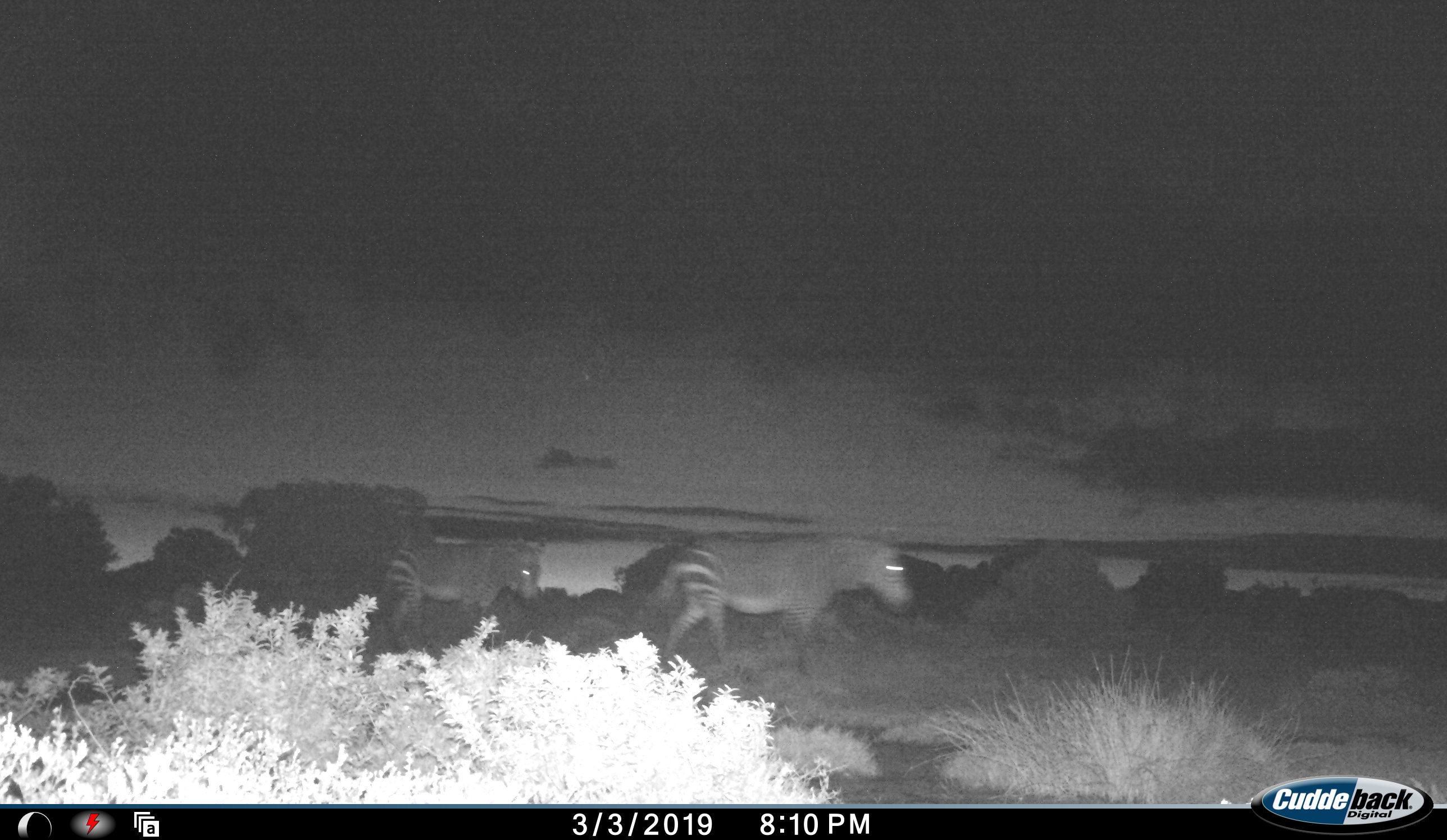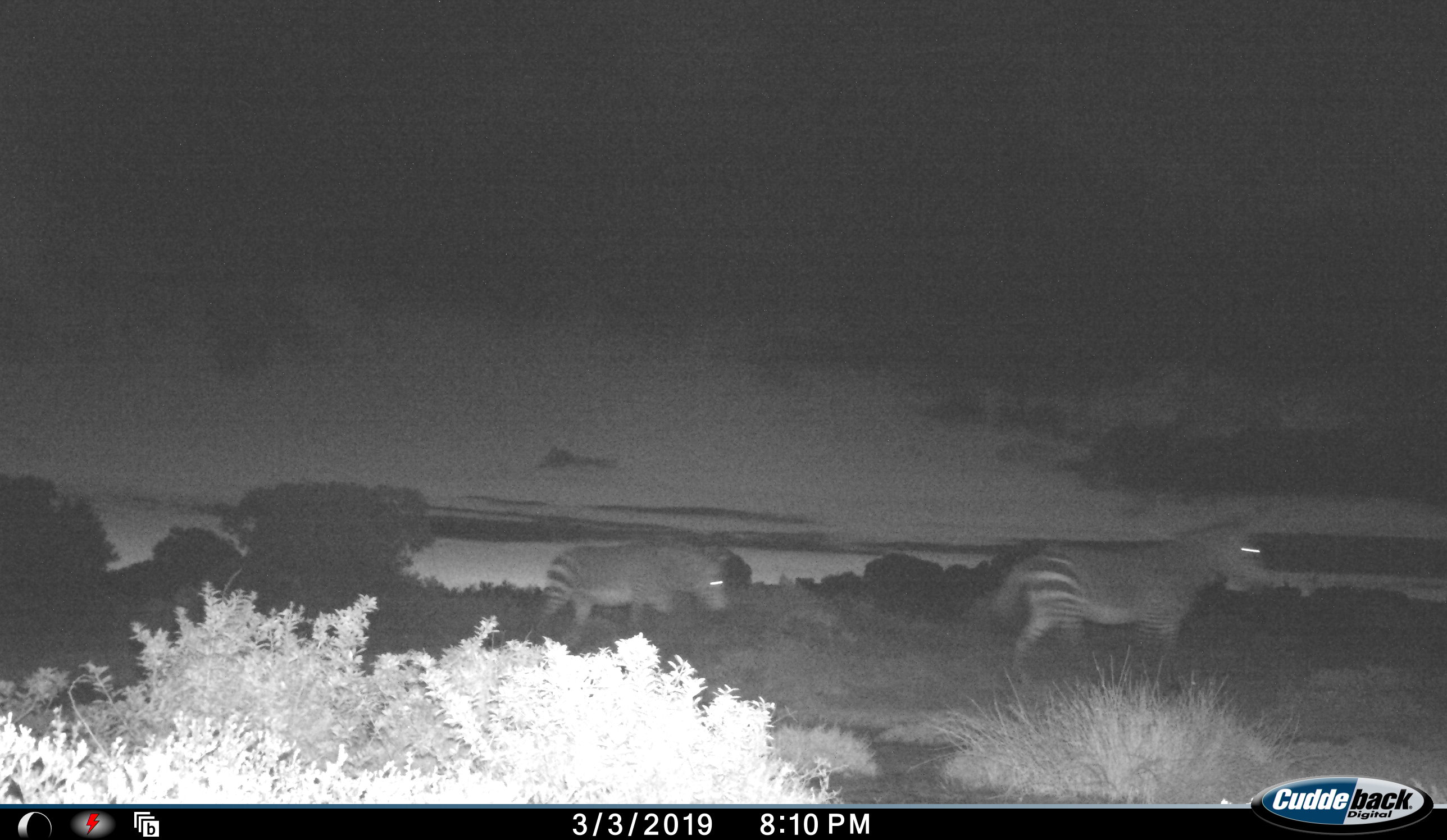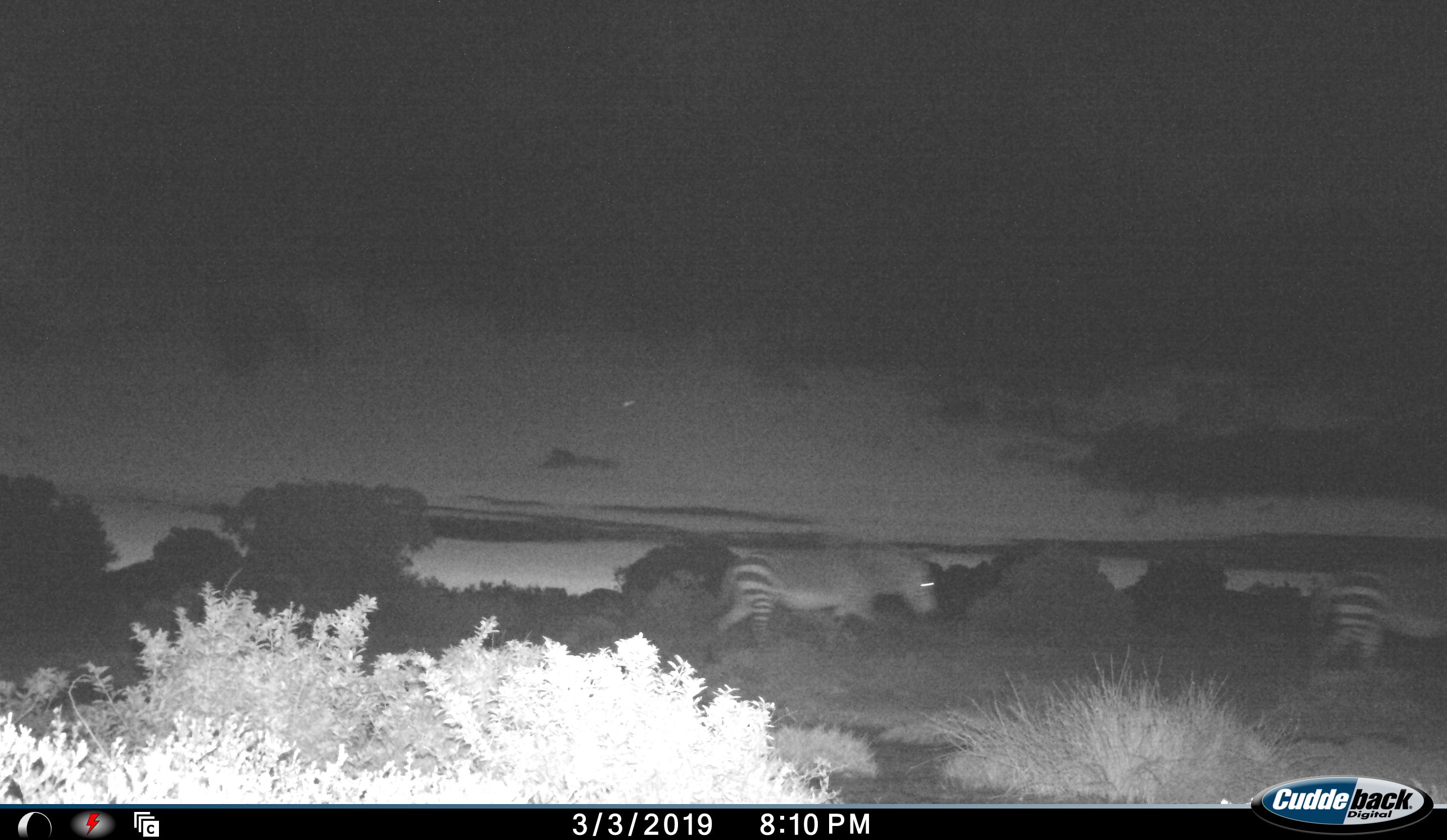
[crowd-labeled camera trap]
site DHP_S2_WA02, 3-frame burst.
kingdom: Animalia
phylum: Chordata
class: Mammalia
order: Perissodactyla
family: Equidae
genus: Equus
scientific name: Equus zebra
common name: mountain zebra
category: zebramountain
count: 2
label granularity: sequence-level